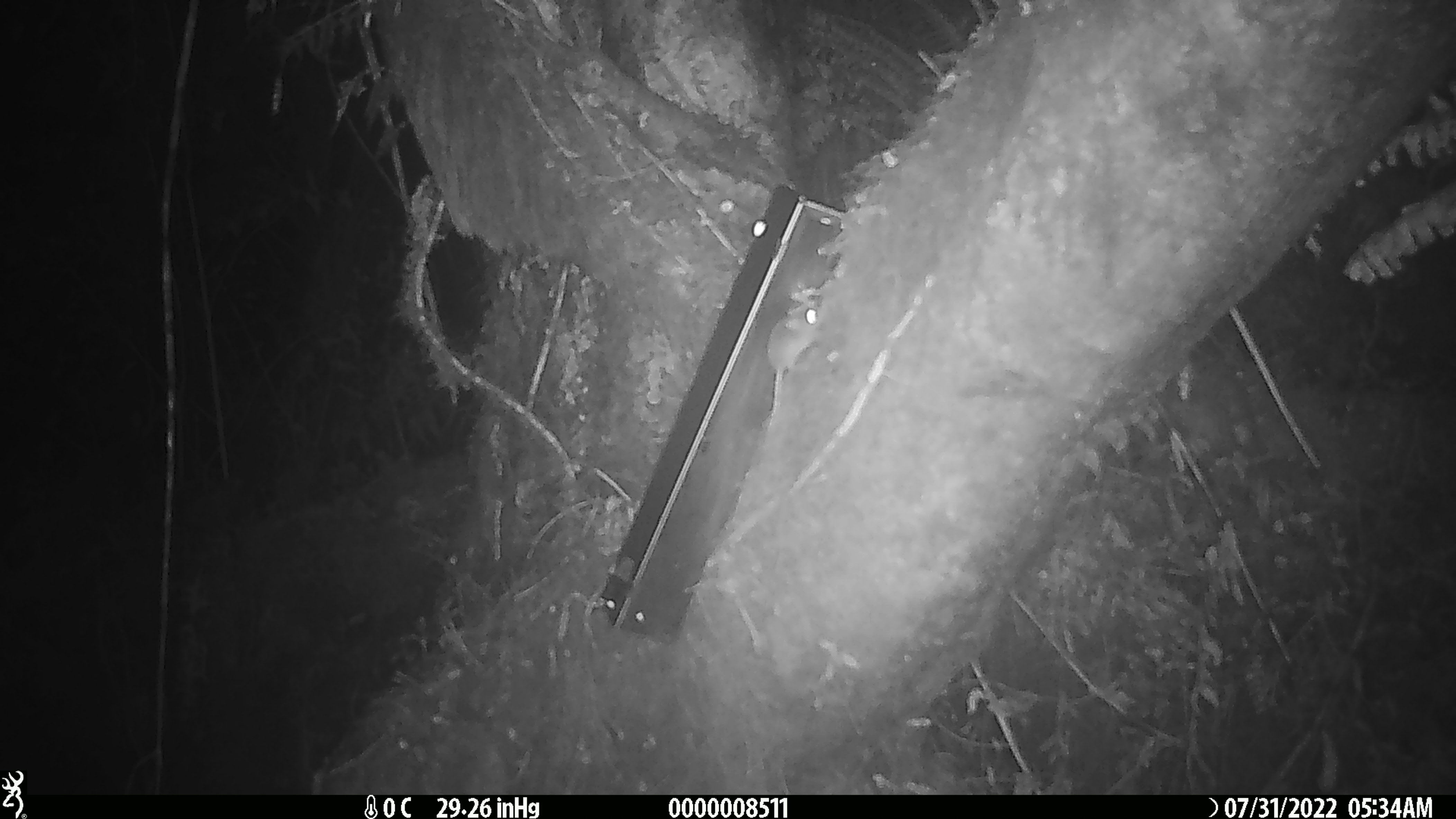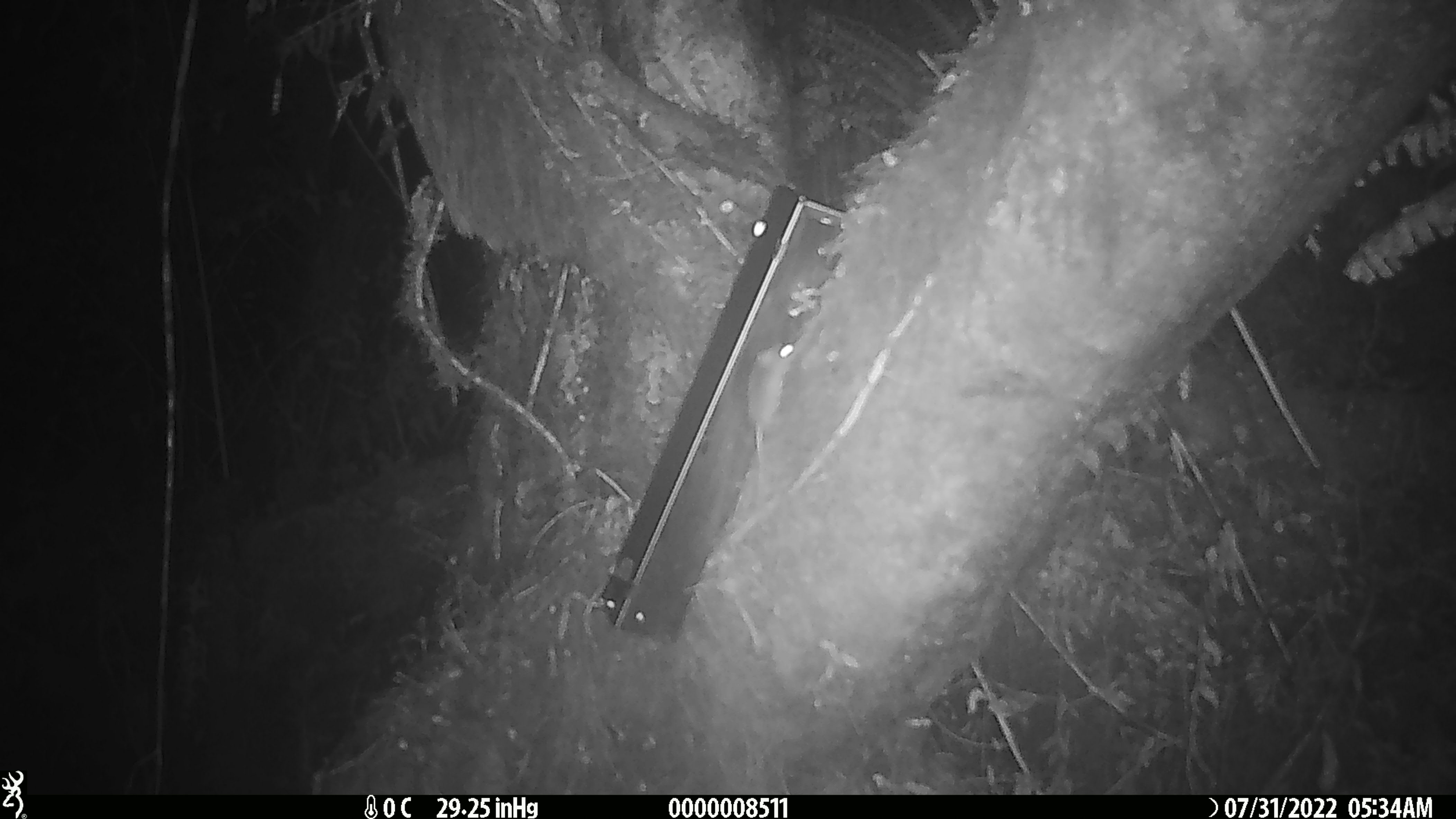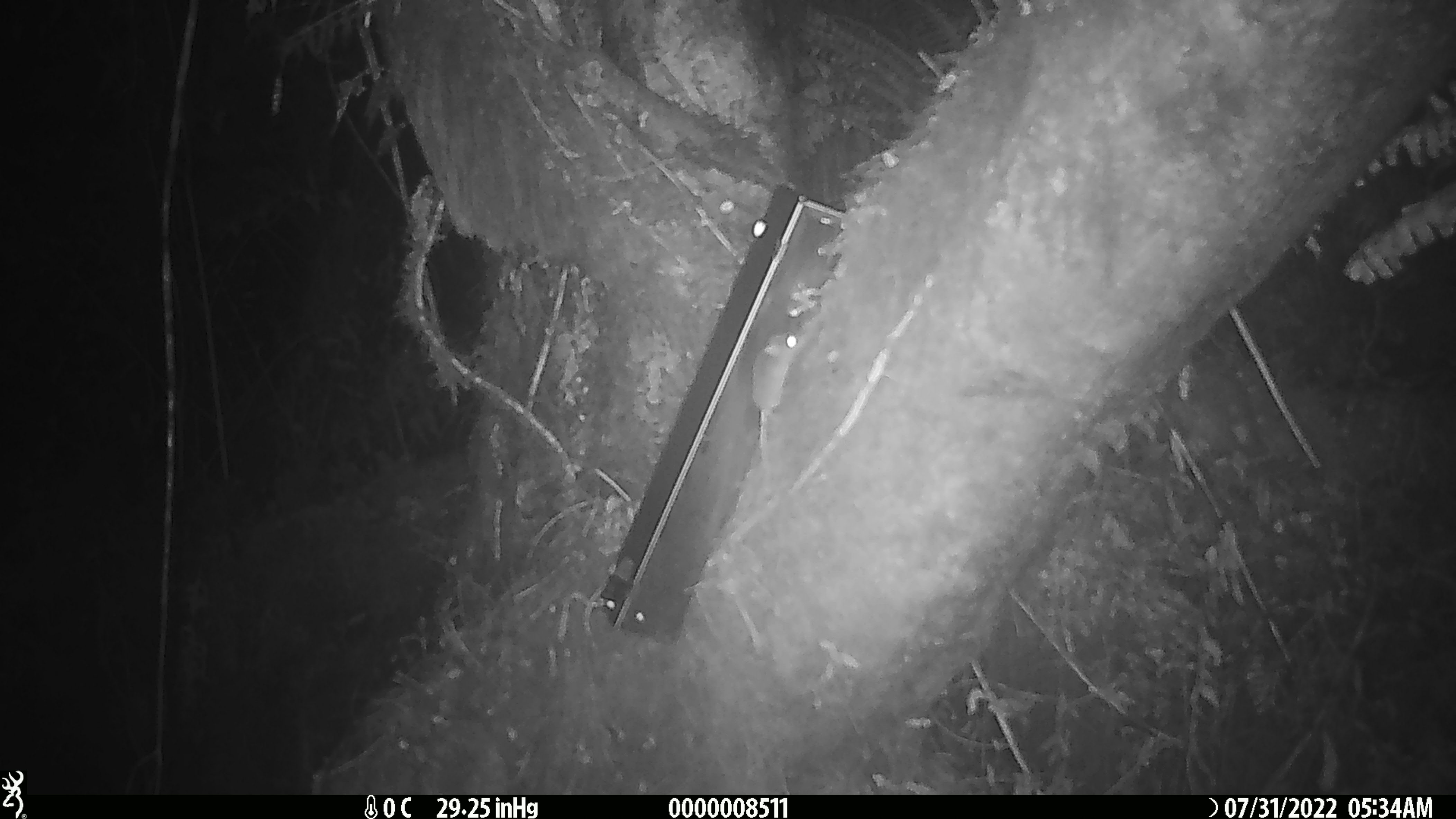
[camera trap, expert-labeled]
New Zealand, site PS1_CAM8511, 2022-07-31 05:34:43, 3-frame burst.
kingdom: Animalia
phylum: Chordata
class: Mammalia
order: Rodentia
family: Muridae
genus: Mus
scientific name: Mus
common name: mouse